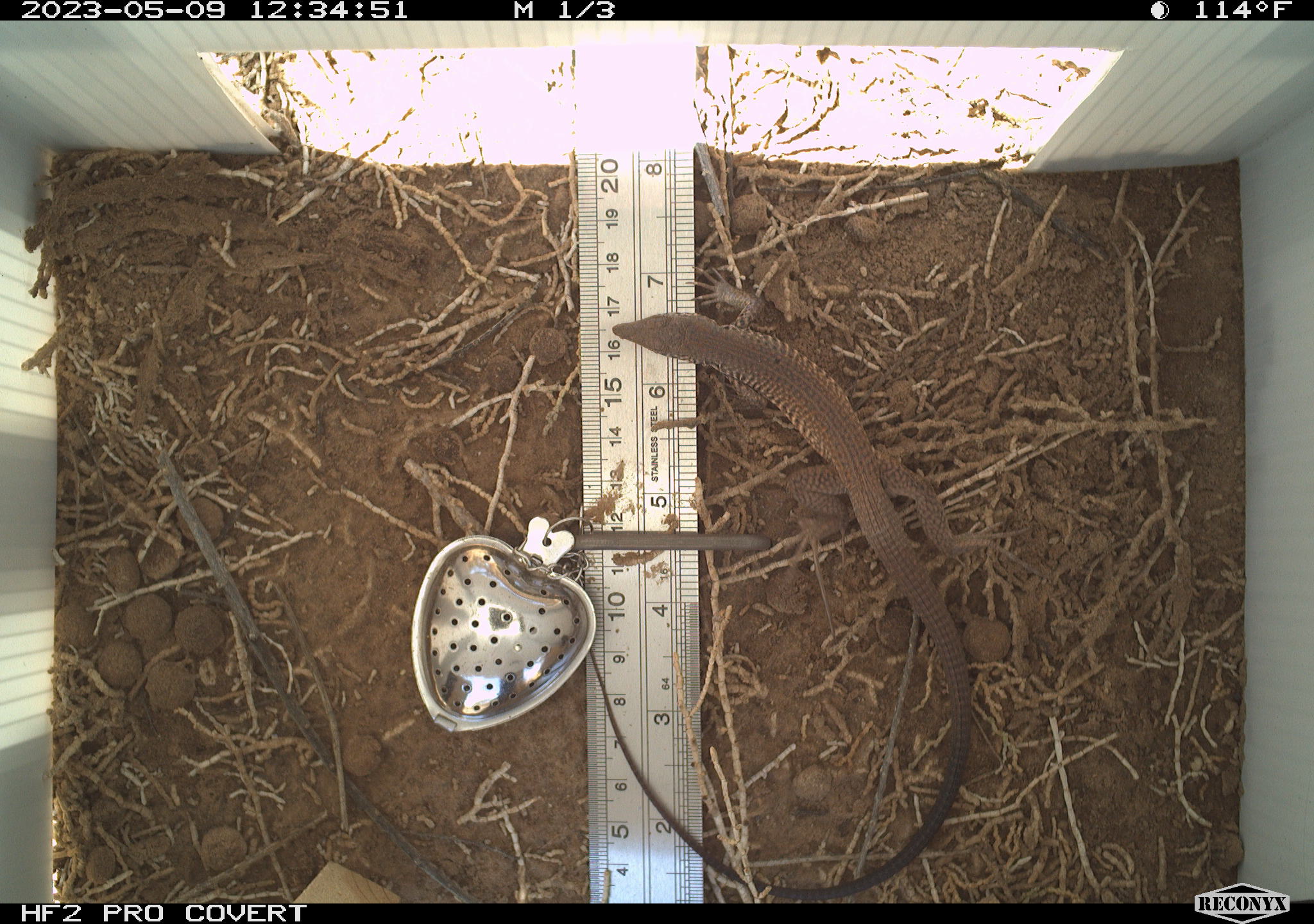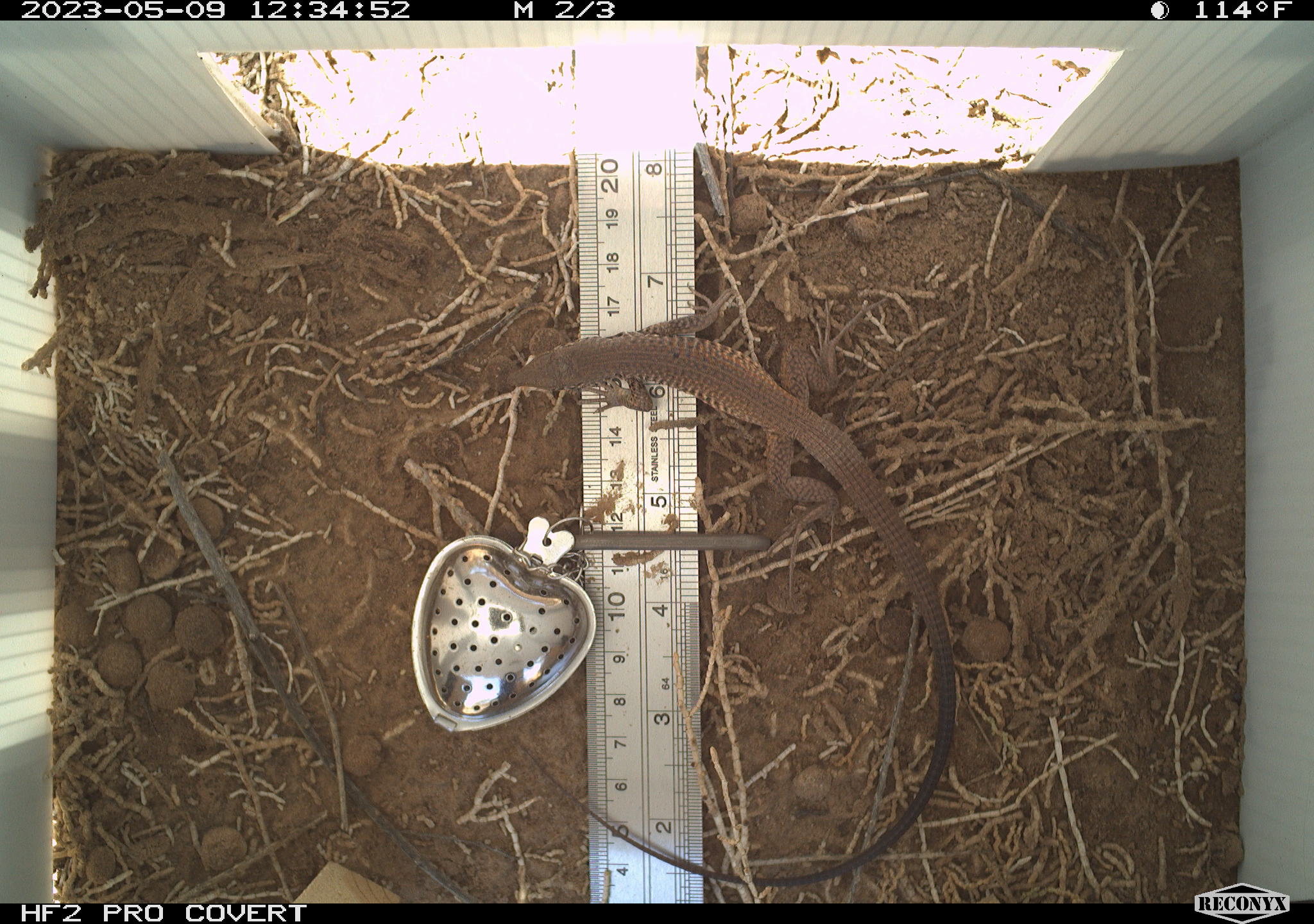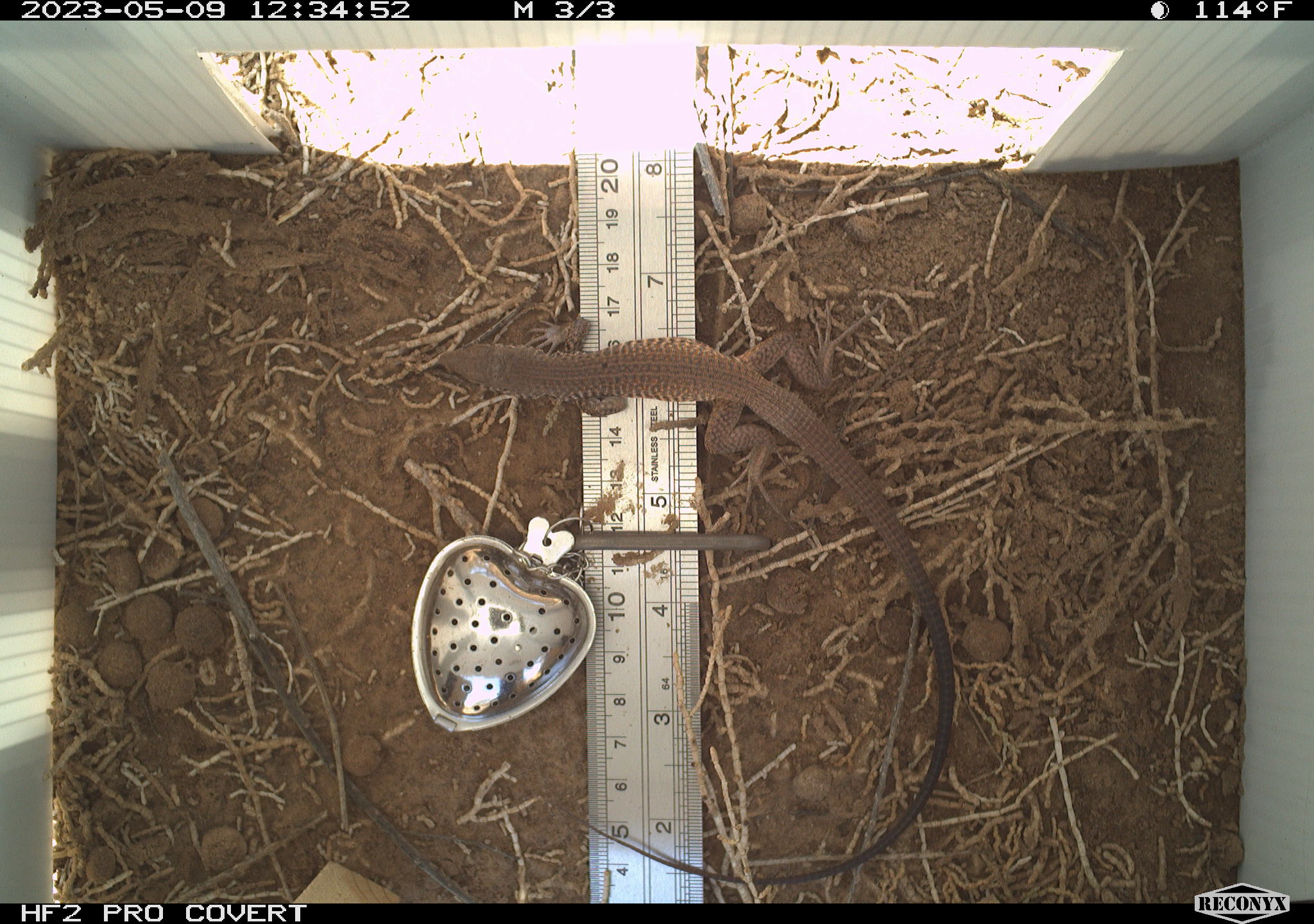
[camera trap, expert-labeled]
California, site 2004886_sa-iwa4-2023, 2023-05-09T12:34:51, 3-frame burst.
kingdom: Animalia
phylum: Chordata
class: Reptilia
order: Squamata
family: Teiidae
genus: Aspidoscelis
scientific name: Aspidoscelis tigris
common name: western whiptail